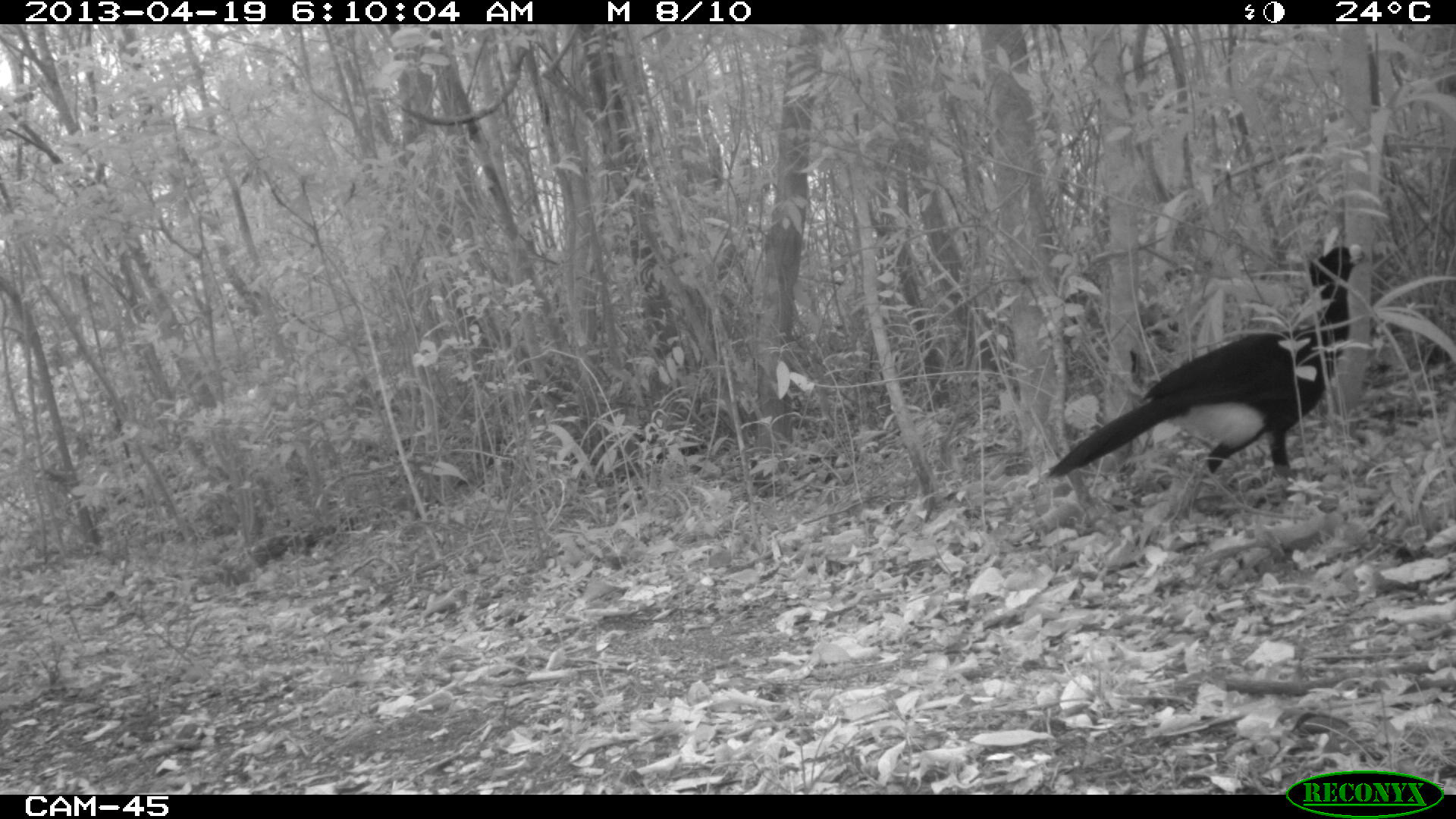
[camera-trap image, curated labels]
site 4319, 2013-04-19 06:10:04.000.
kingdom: Animalia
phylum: Chordata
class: Aves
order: Galliformes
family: Cracidae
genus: Crax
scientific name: Crax rubra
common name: great curassow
Crax rubra (great curassow), count 1, sex male.